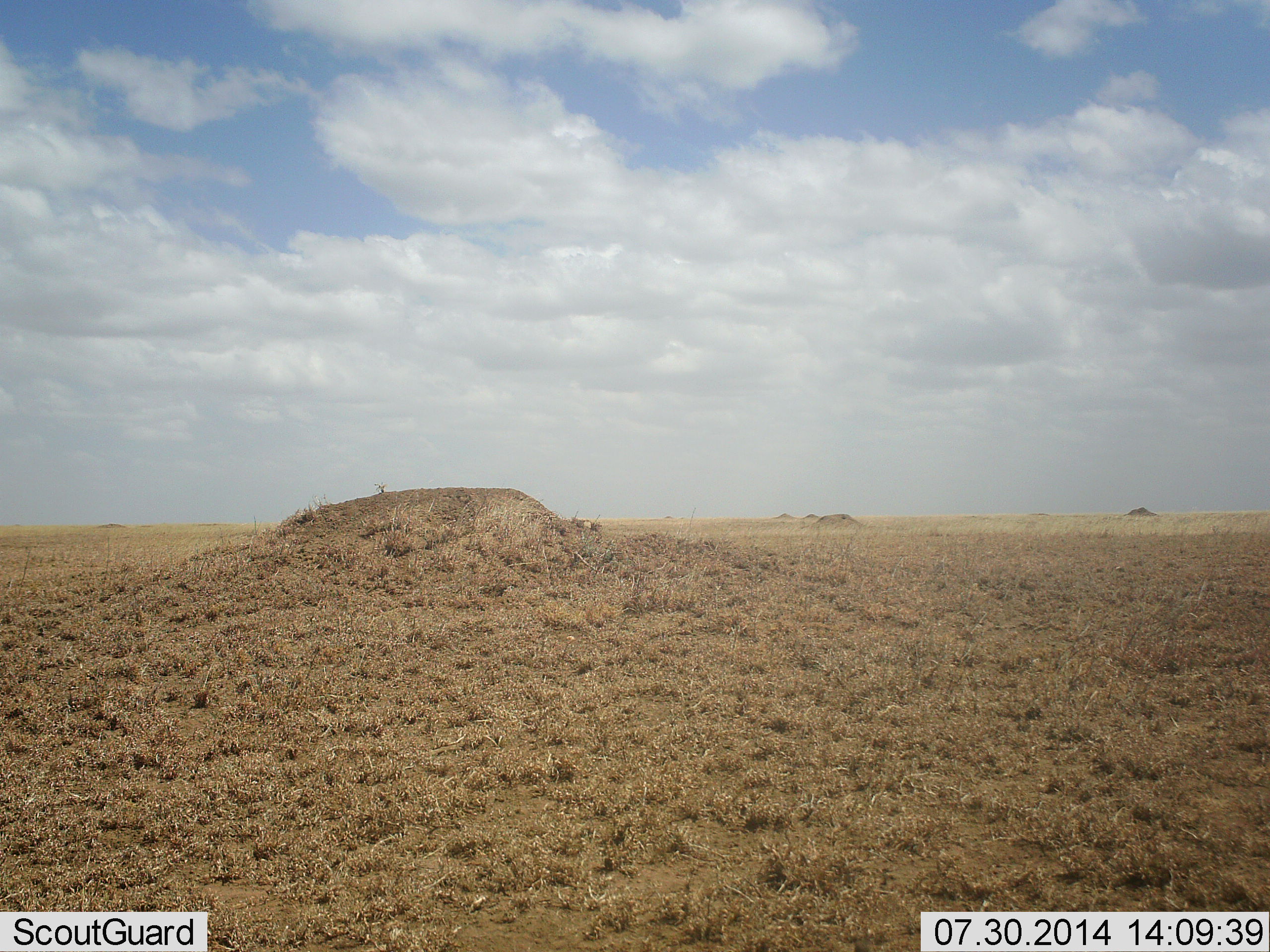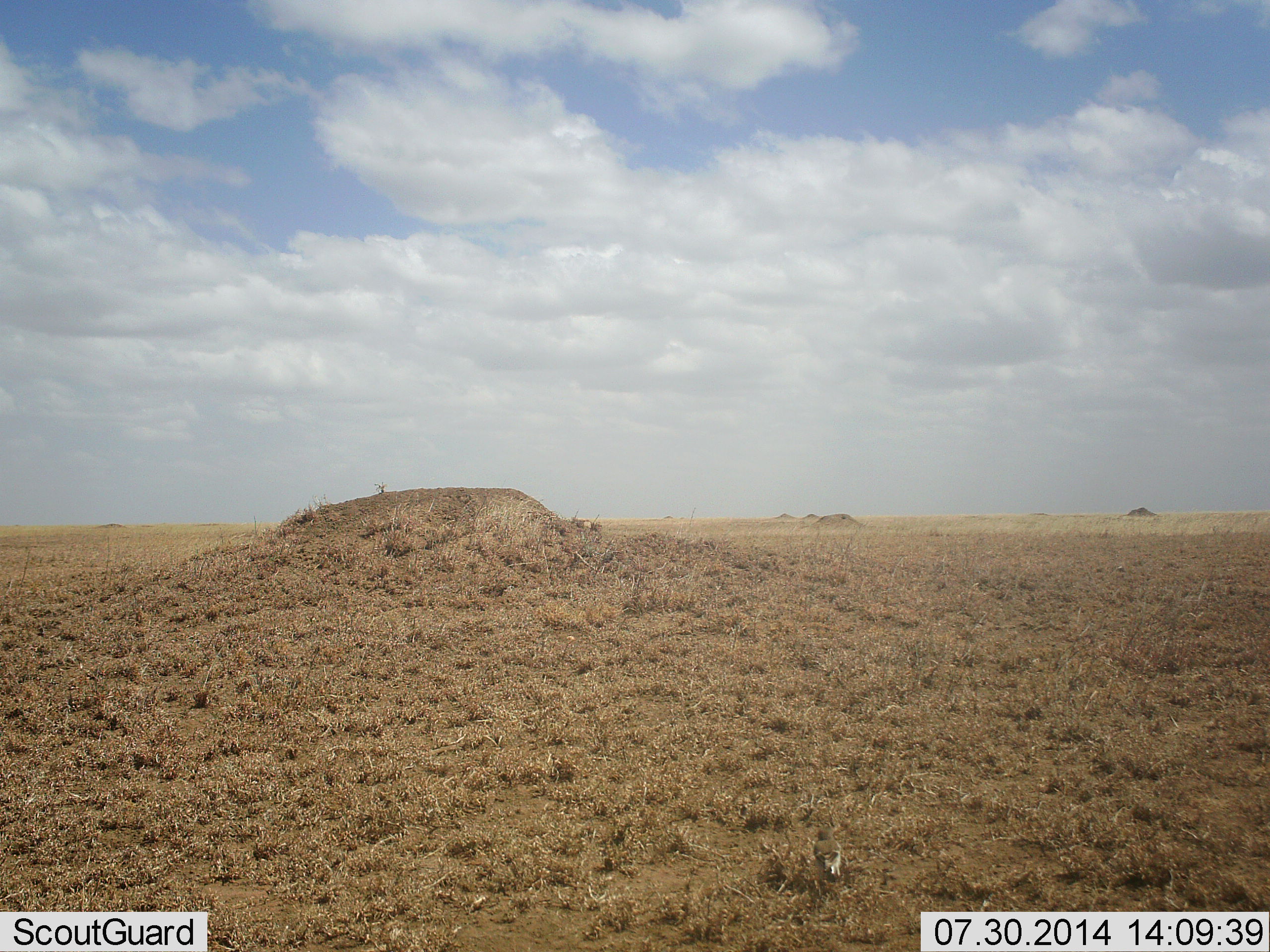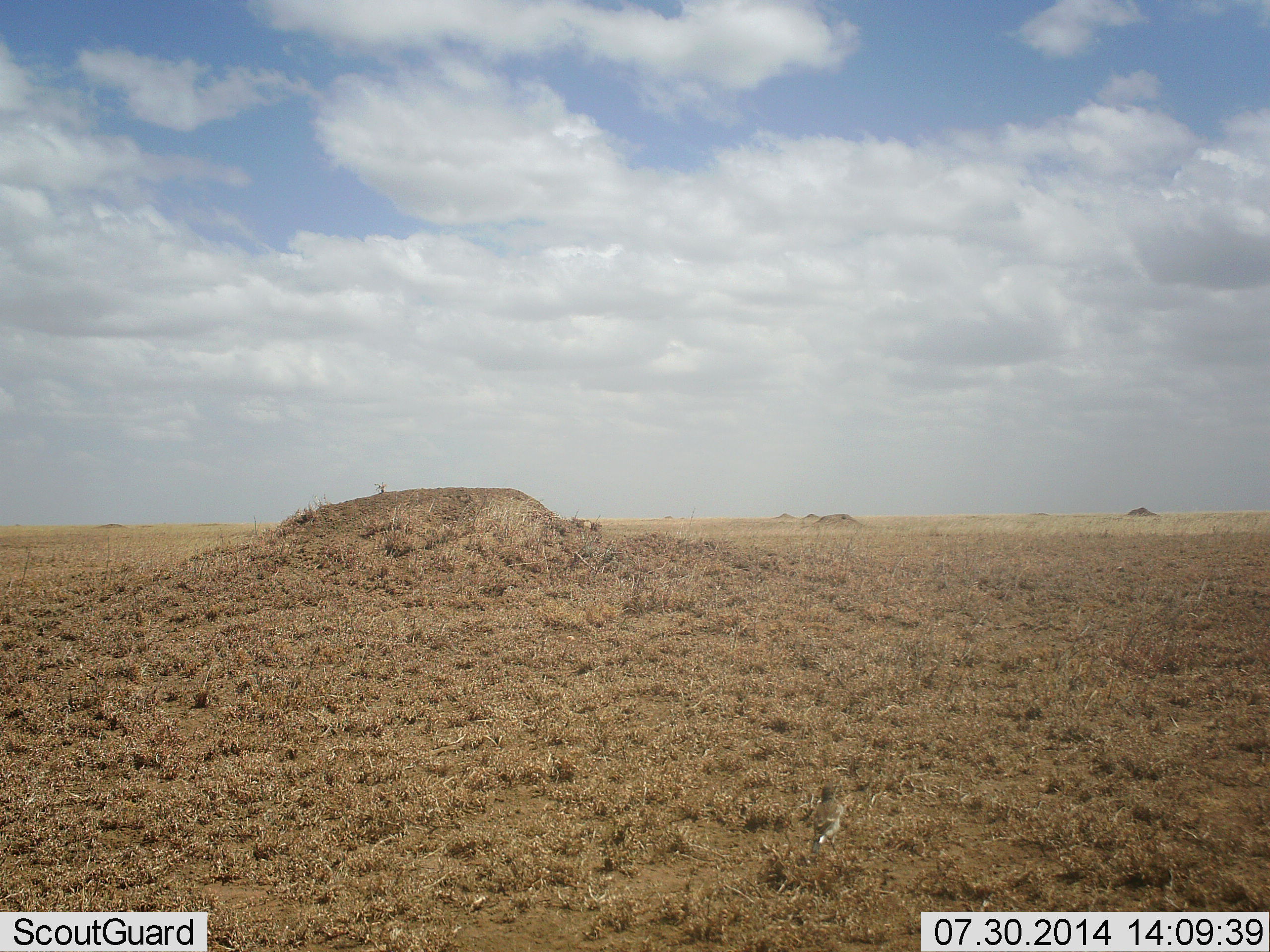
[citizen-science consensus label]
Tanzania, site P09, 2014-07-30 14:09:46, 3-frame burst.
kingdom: Animalia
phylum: Chordata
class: Aves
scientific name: Aves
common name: bird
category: otherbird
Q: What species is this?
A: Otherbird (bird) (Aves).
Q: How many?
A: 1.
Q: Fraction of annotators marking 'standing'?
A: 10%.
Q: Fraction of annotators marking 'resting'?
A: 0%.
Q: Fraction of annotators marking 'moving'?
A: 90%.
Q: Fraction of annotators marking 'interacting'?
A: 0%.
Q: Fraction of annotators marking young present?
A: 0%.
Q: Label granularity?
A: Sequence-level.